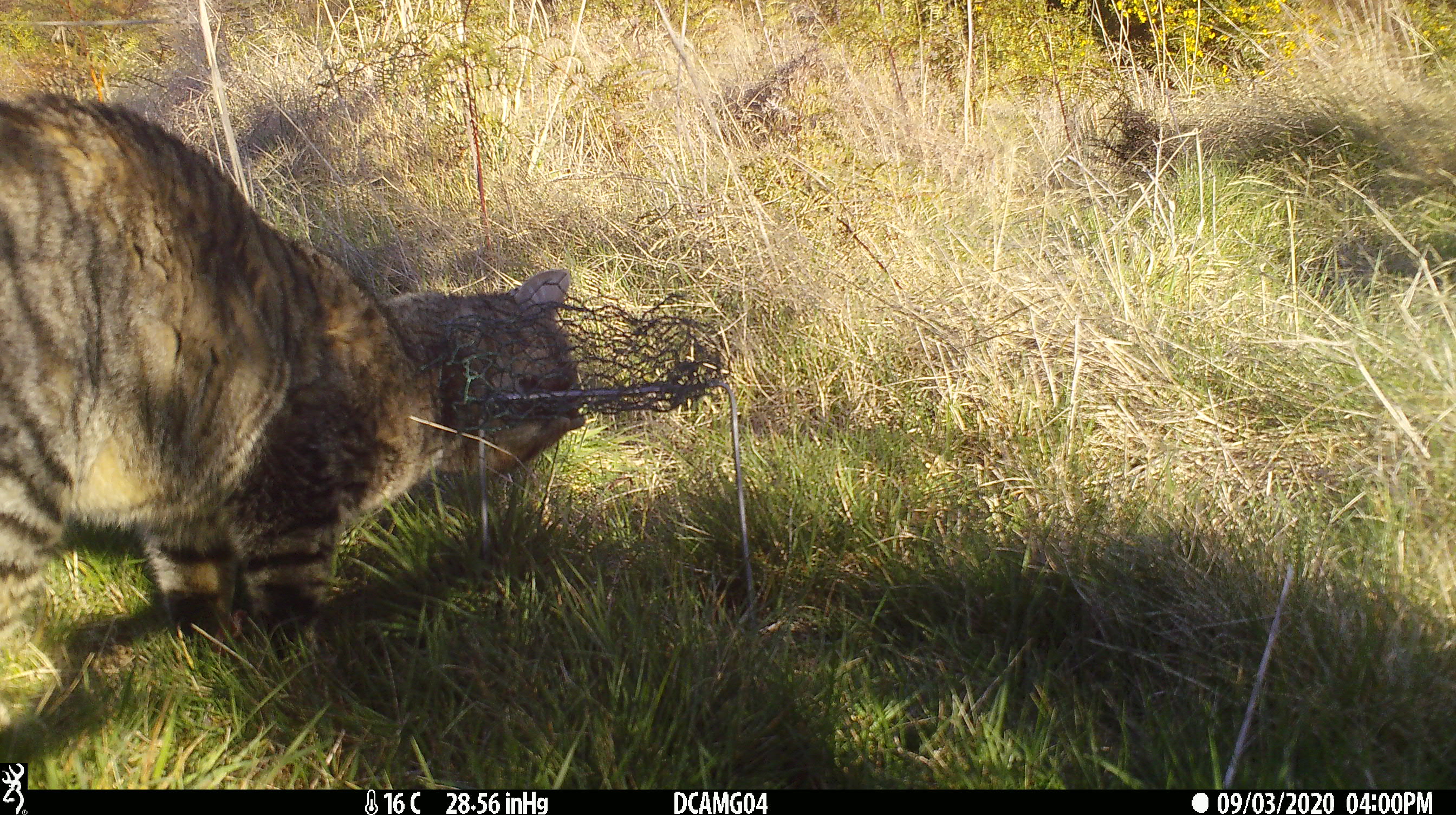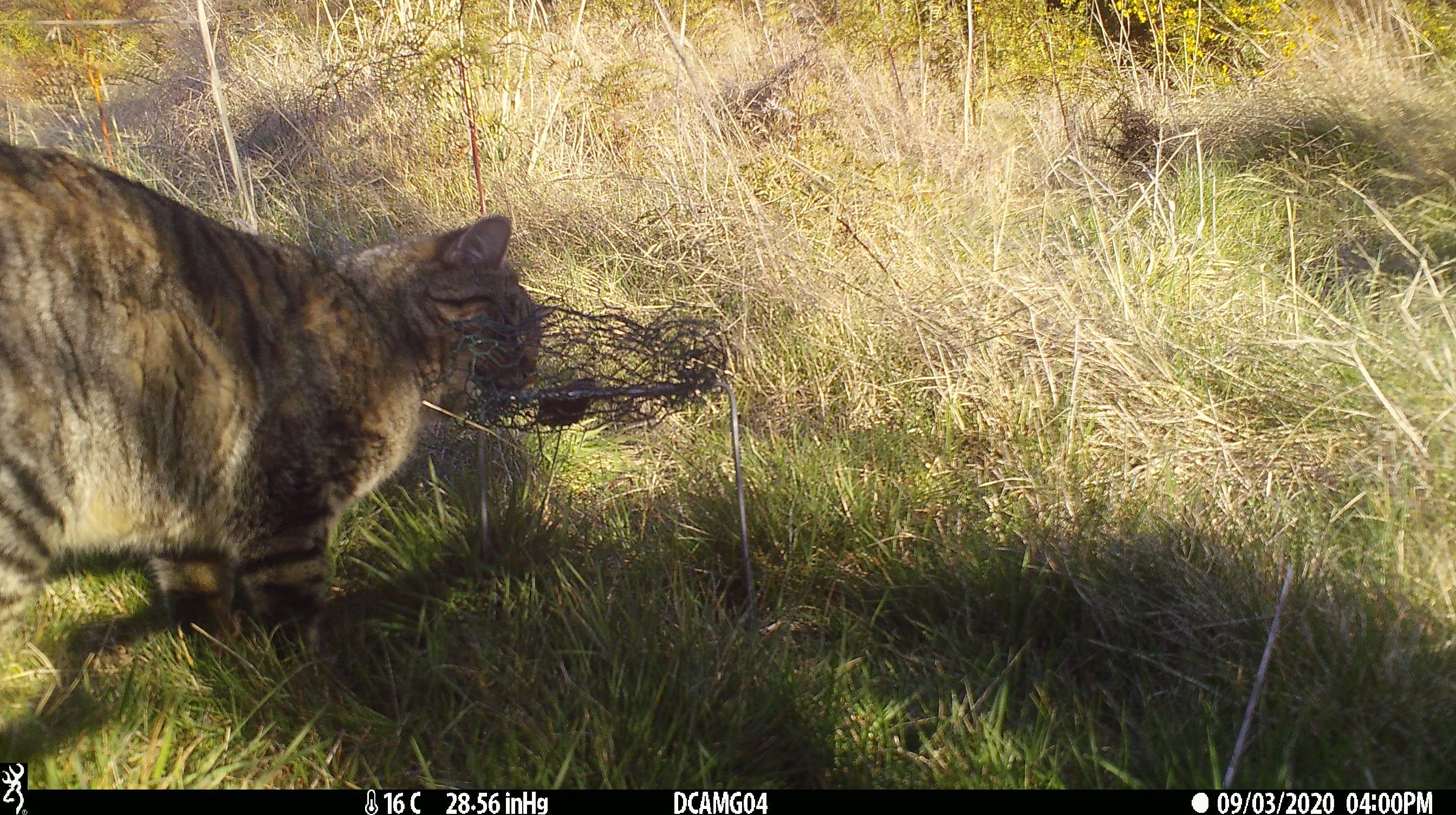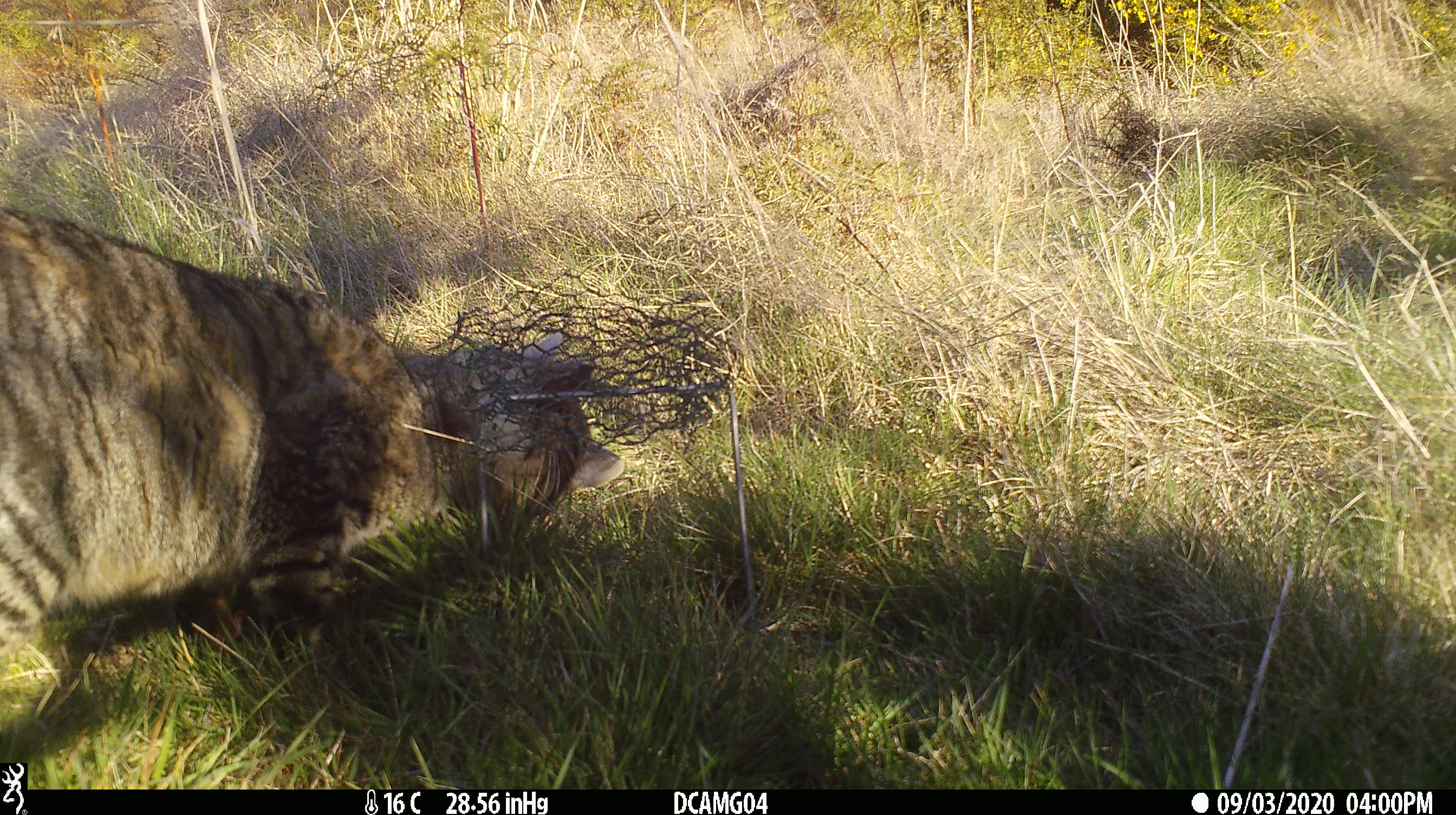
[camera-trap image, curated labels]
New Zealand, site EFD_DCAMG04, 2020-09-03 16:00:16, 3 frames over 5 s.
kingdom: Animalia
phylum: Chordata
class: Mammalia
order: Carnivora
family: Felidae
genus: Felis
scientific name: Felis catus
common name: domestic cat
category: cat